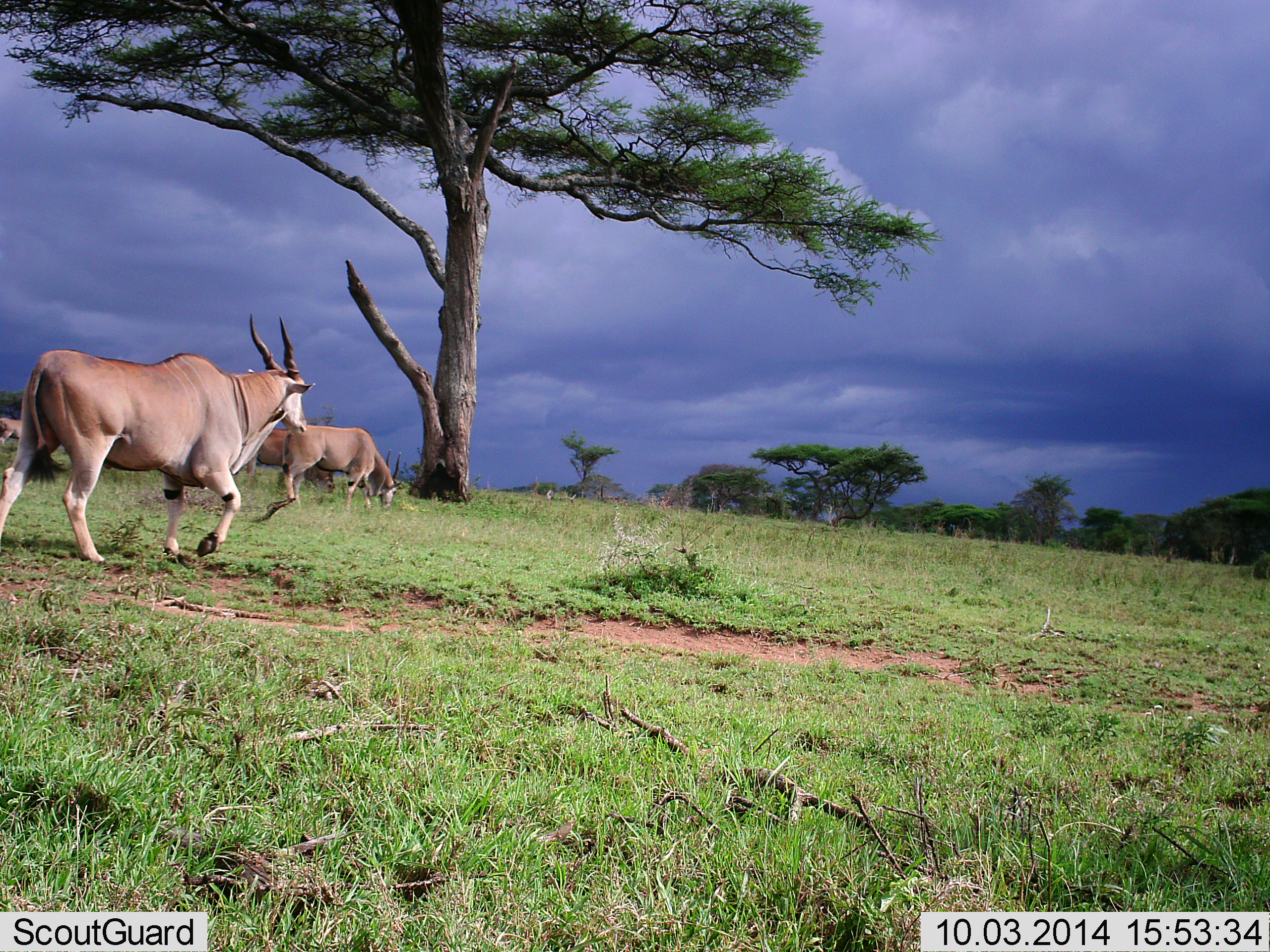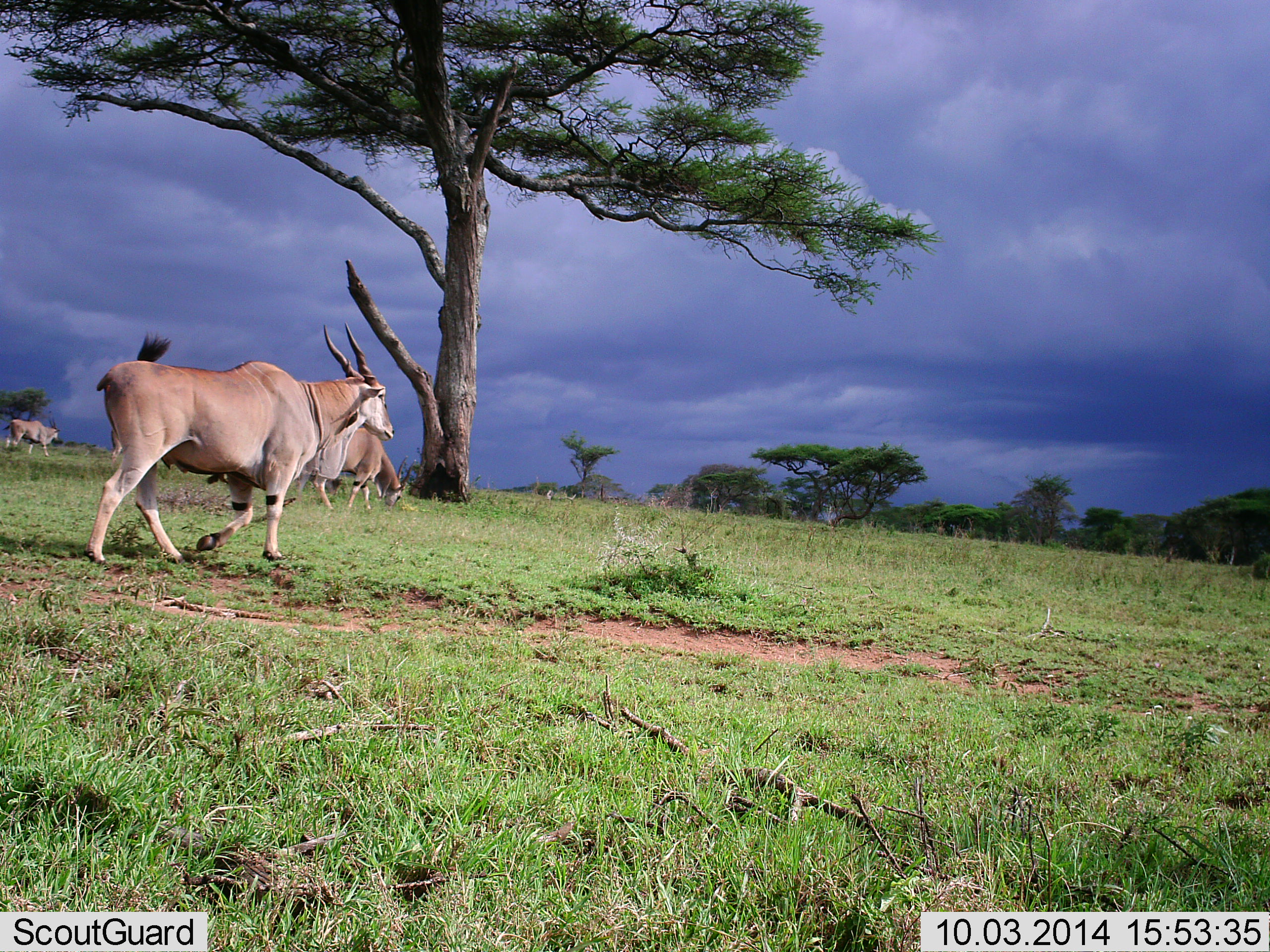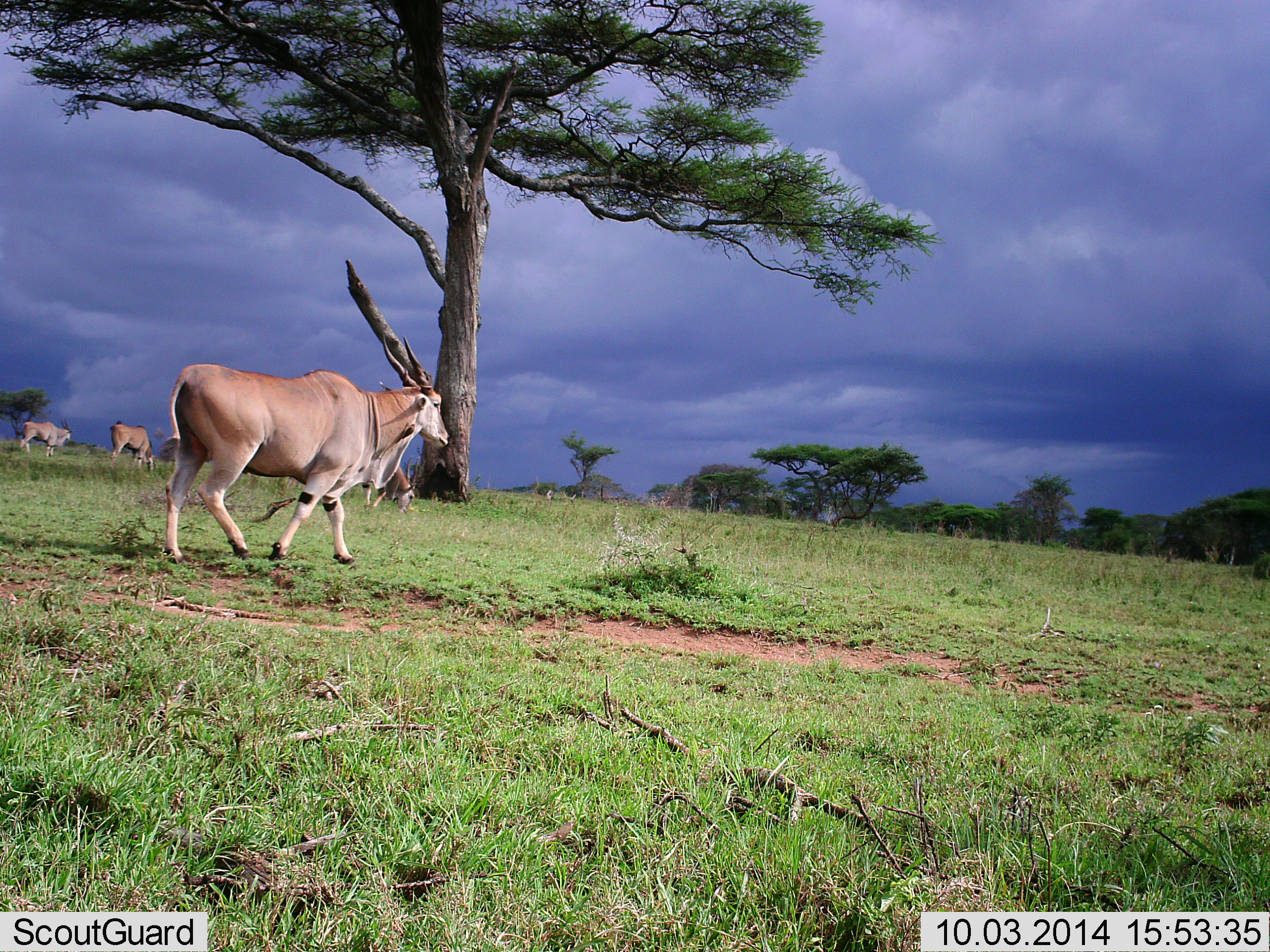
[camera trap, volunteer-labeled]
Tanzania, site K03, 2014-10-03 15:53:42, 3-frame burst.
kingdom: Animalia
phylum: Chordata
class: Mammalia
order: Artiodactyla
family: Bovidae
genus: Tragelaphus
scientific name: Tragelaphus oryx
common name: eland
Eland (Tragelaphus oryx), count 5. Behavior (volunteer vote fractions): standing 0%, resting 0%, moving 100%, interacting 0%. Young present (vote fraction): 0%. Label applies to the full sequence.